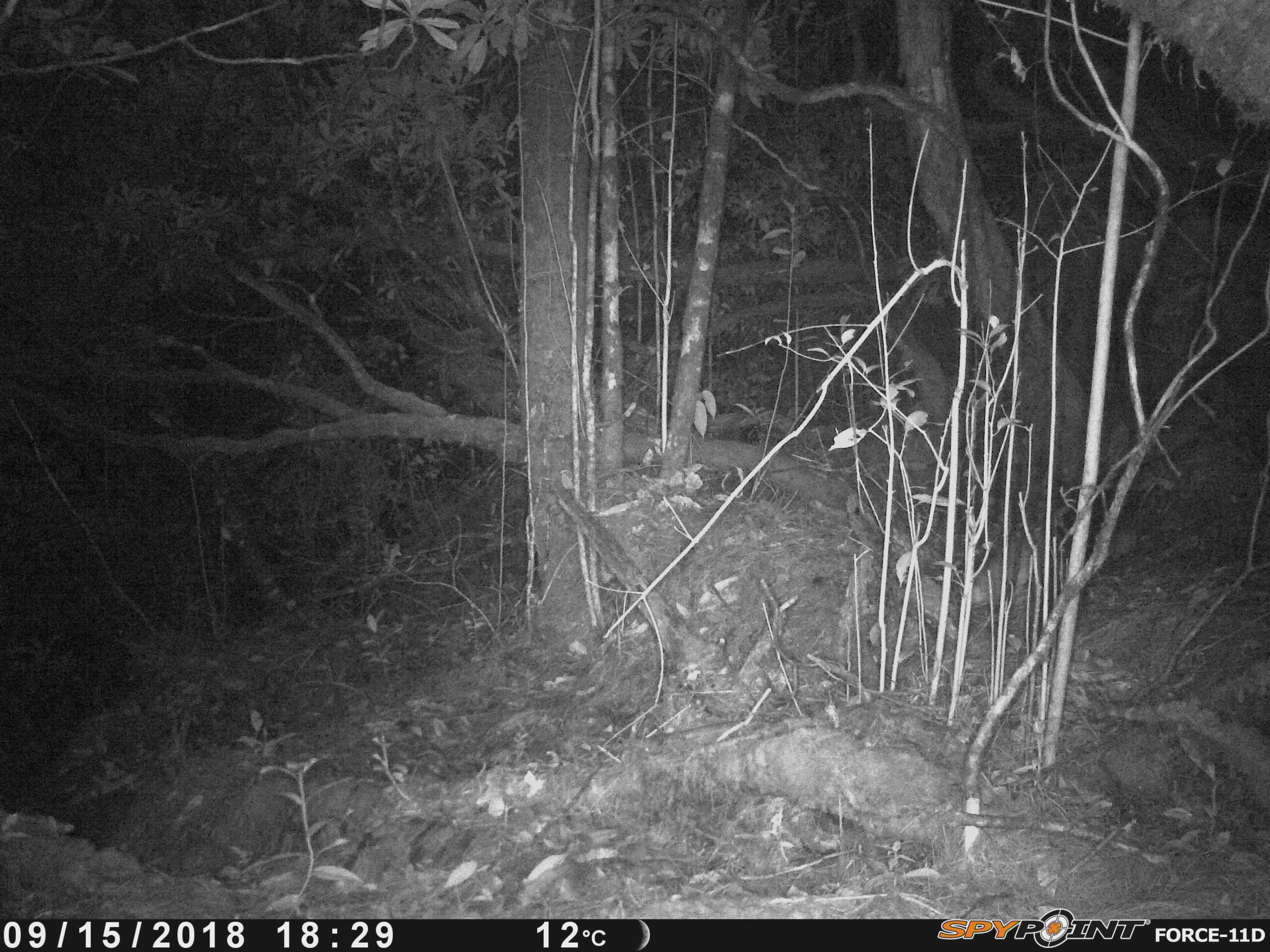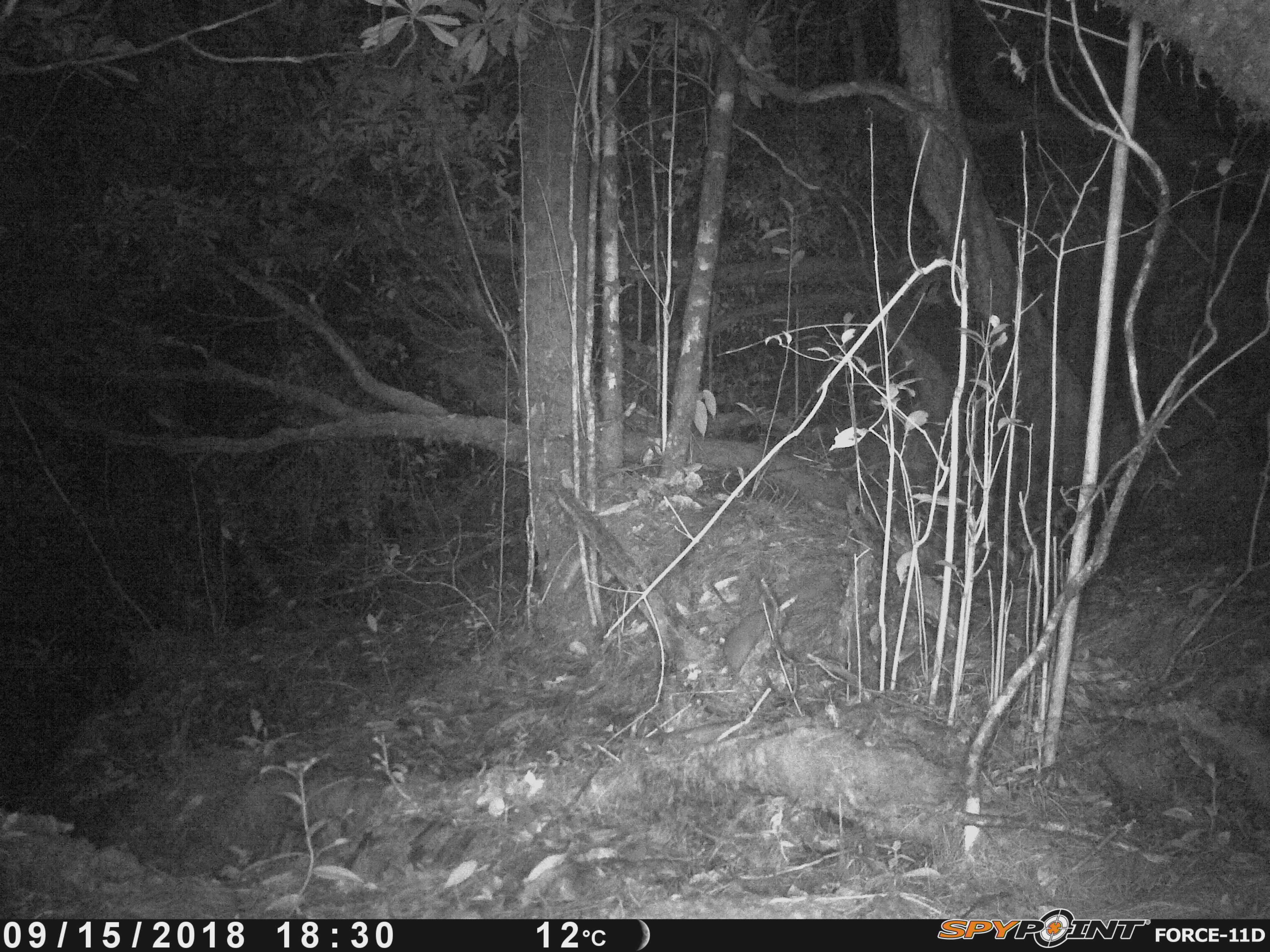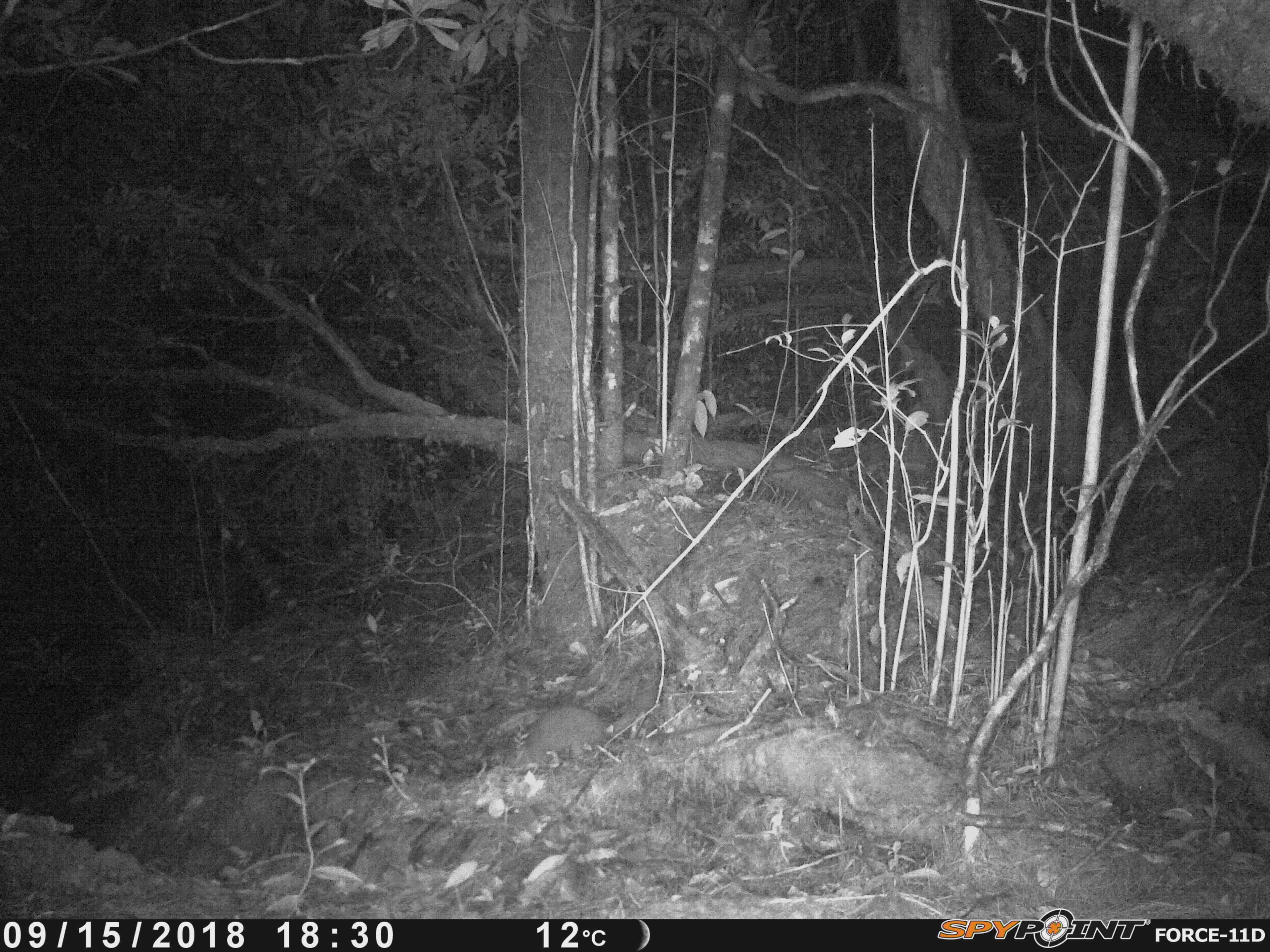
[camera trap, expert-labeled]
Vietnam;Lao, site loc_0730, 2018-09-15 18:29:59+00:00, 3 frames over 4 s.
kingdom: Animalia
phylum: Chordata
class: Mammalia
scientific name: Mammalia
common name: mammal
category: unidentified small mammal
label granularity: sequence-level